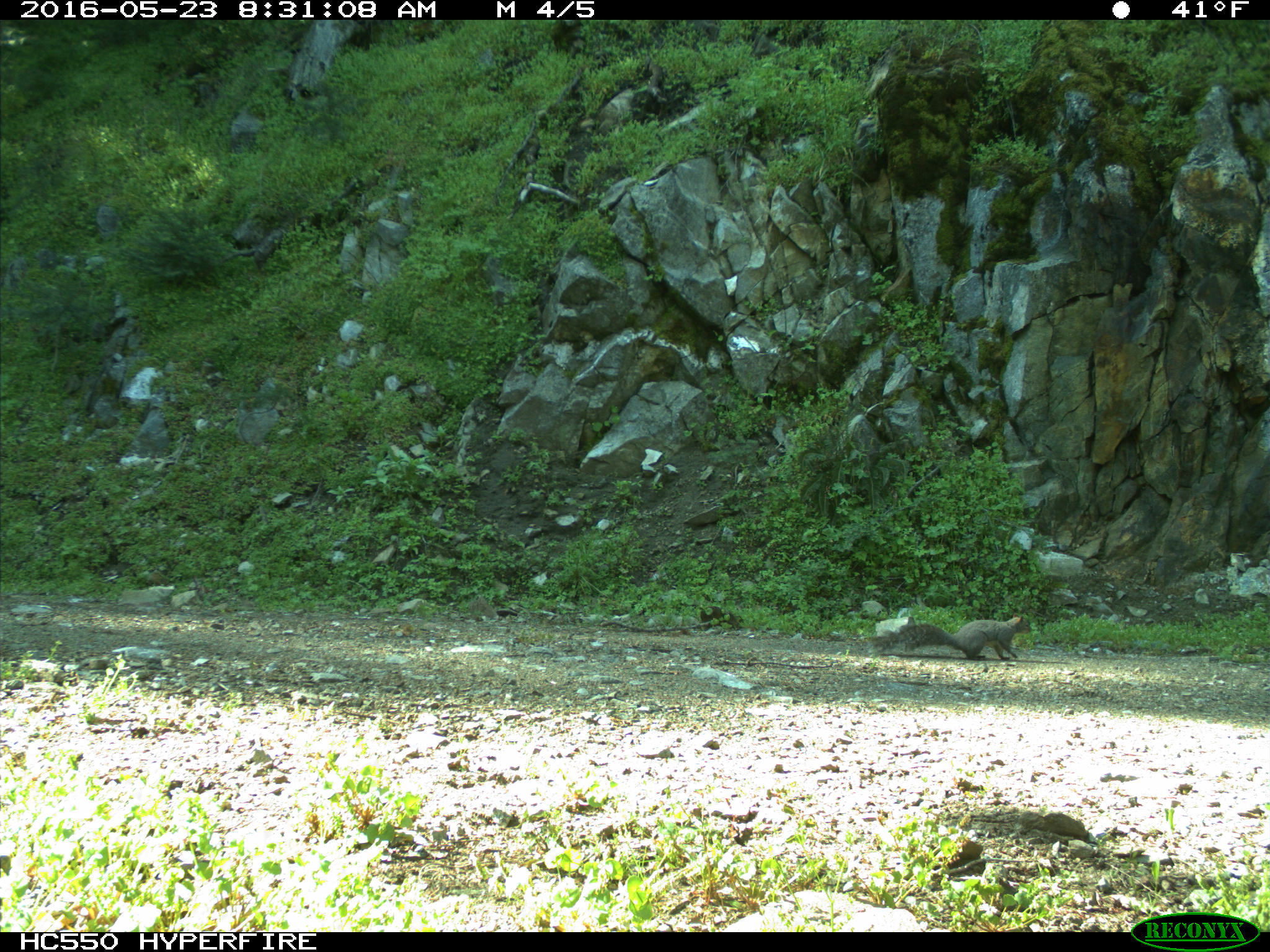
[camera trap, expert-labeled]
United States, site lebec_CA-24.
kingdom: Animalia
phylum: Chordata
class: Mammalia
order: Rodentia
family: Sciuridae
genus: Sciurus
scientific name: Sciurus carolinensis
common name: eastern gray squirrel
Sciurus carolinensis (eastern gray squirrel).